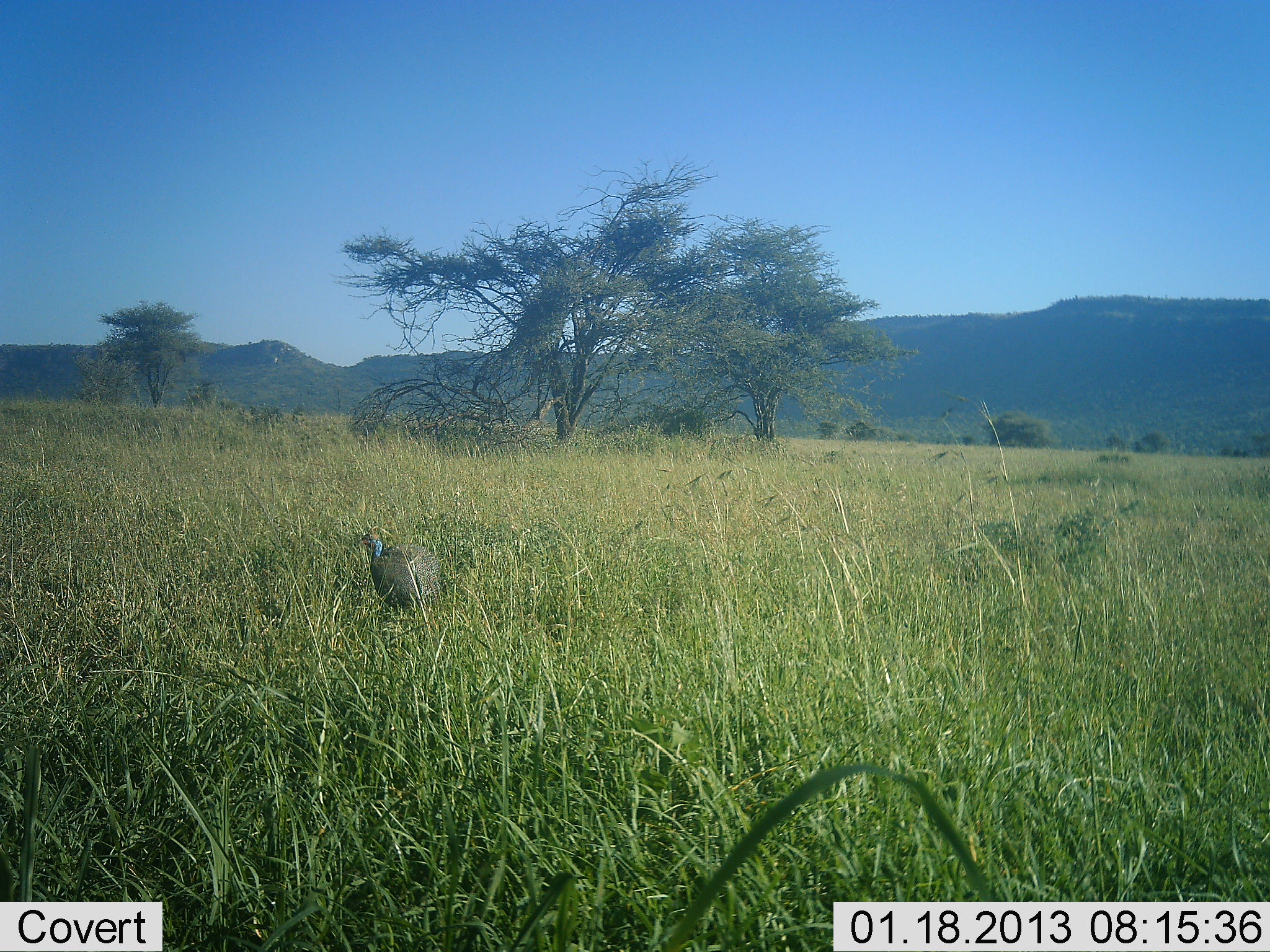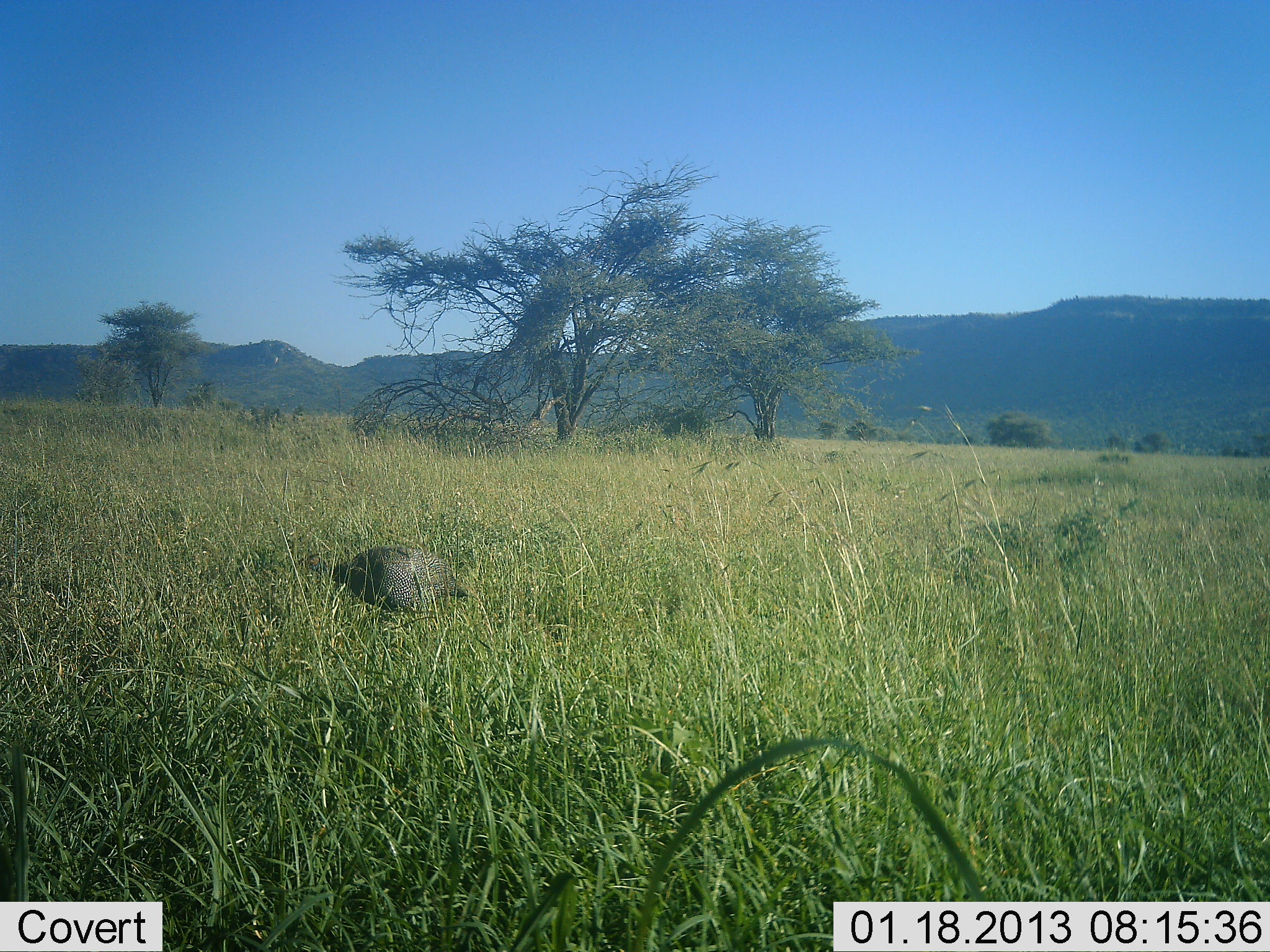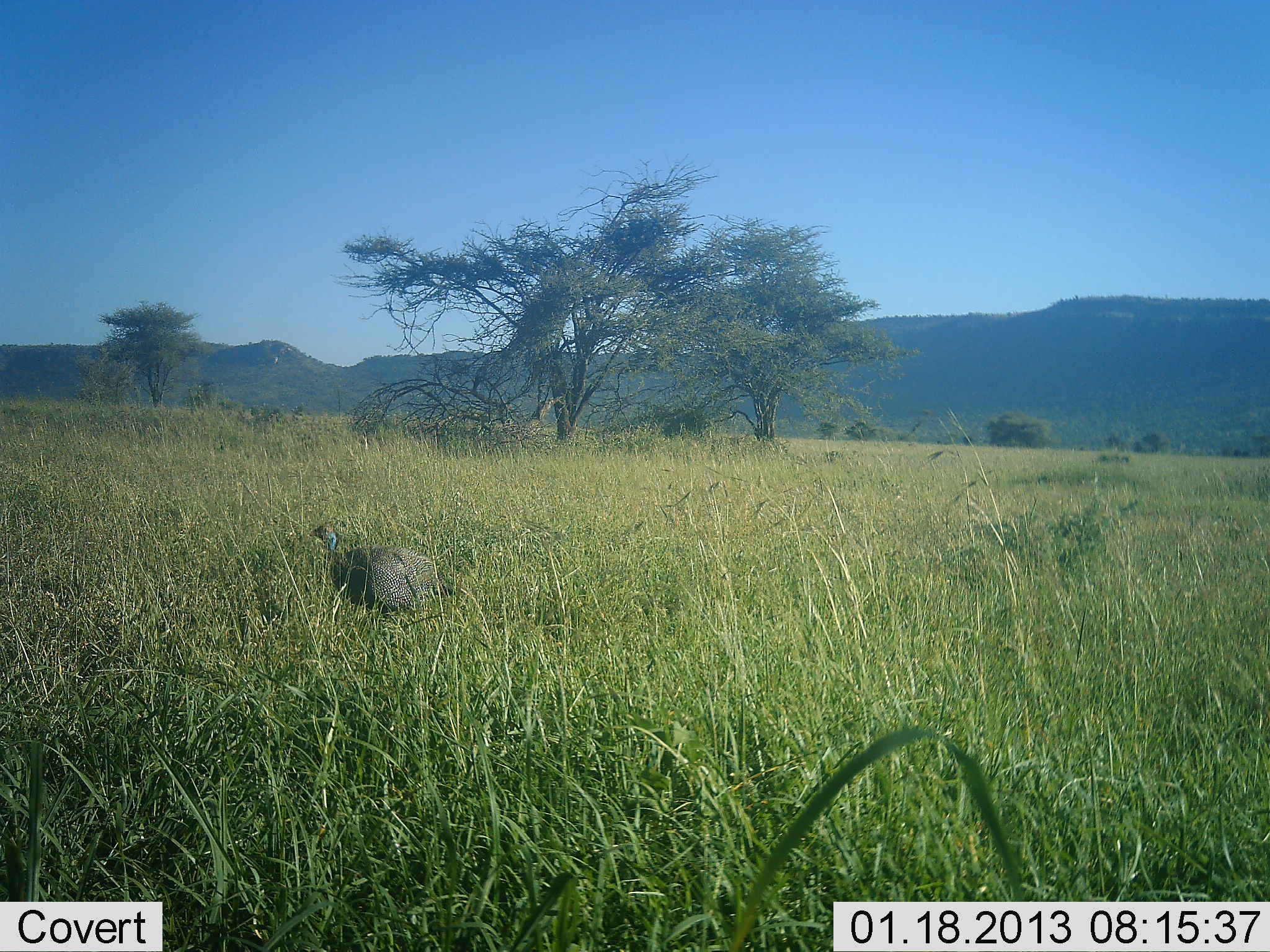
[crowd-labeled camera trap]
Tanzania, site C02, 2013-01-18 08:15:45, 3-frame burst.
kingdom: Animalia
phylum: Chordata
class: Aves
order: Galliformes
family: Numididae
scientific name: Numididae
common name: guinea fowl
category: guineafowl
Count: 1.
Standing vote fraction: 25%.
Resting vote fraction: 10%.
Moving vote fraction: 35%.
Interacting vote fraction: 0%.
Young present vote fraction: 0%.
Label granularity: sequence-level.